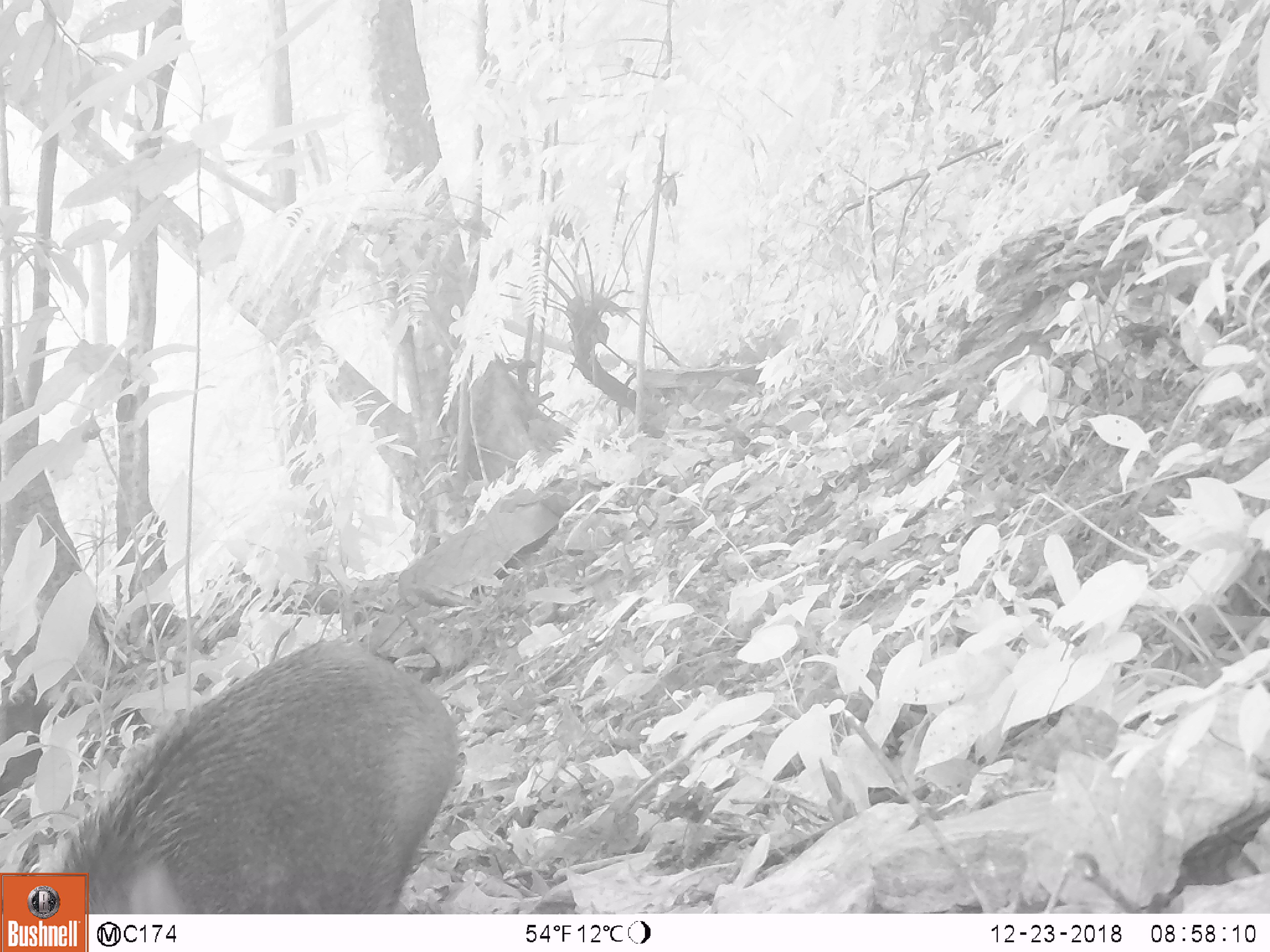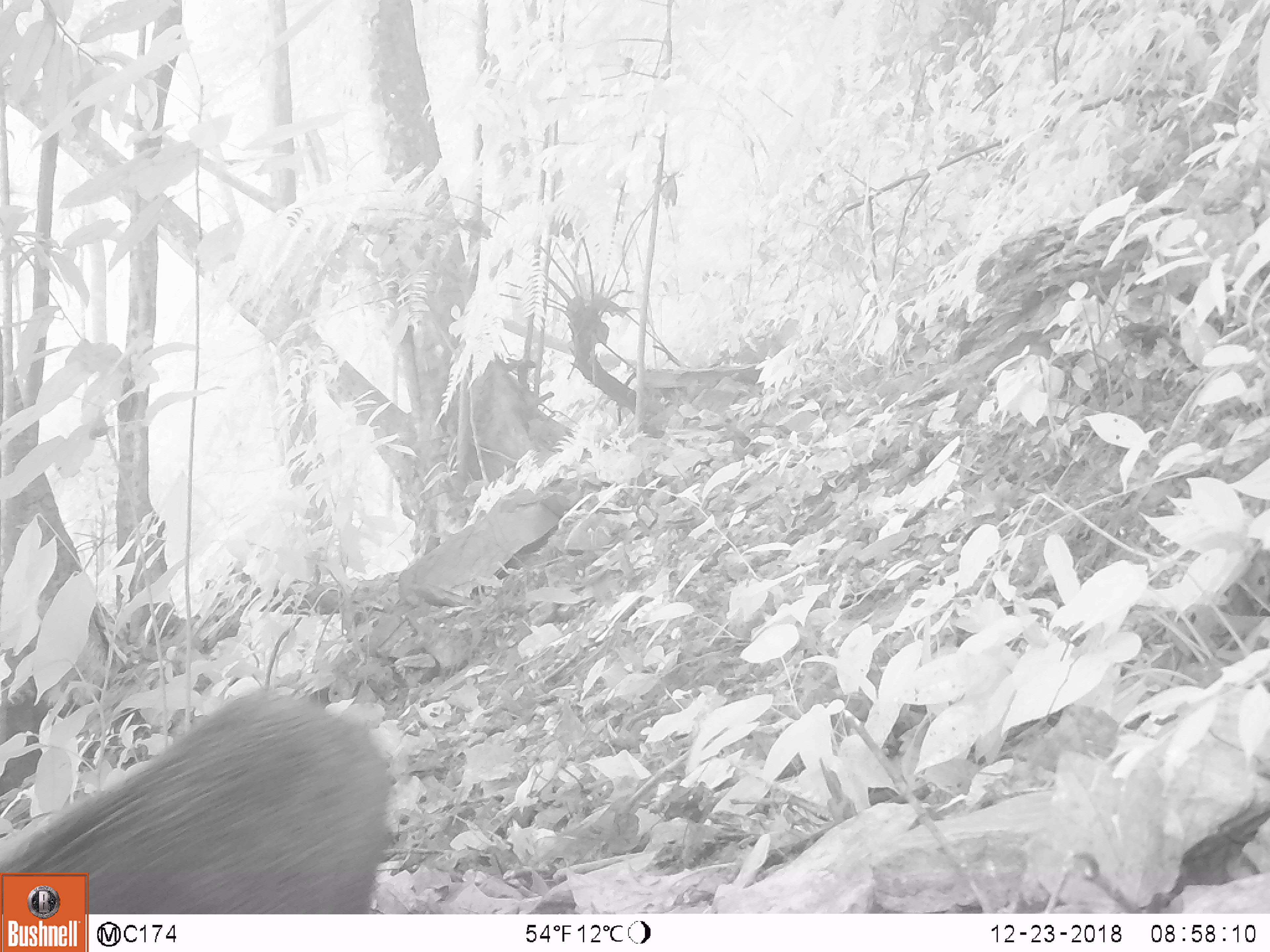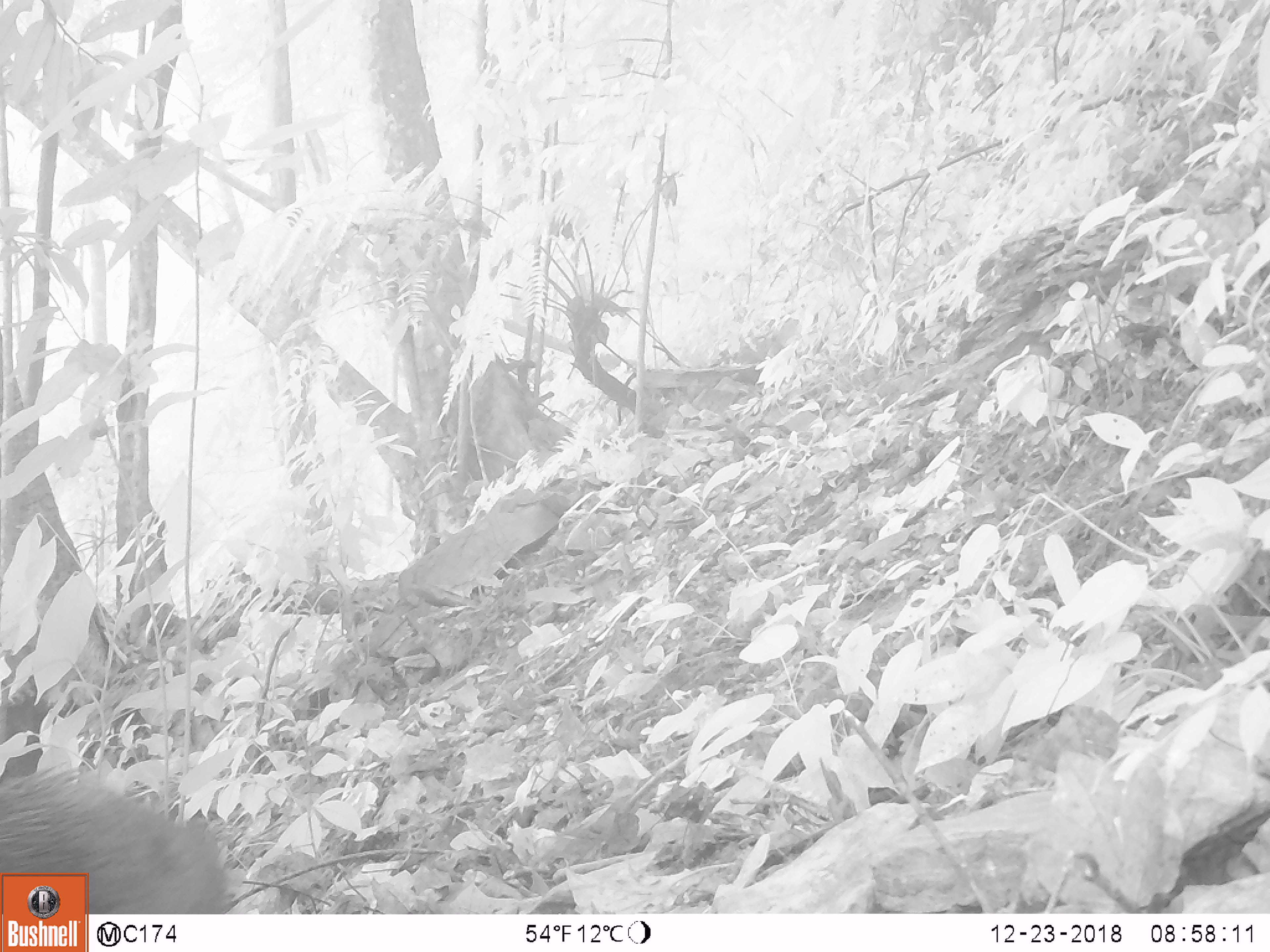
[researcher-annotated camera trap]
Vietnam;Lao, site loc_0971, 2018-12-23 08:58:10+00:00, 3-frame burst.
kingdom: Animalia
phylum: Chordata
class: Mammalia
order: Artiodactyla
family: Suidae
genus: Sus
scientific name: Sus scrofa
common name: eurasian wild pig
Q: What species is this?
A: Eurasian wild pig (Sus scrofa).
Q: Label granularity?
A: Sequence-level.